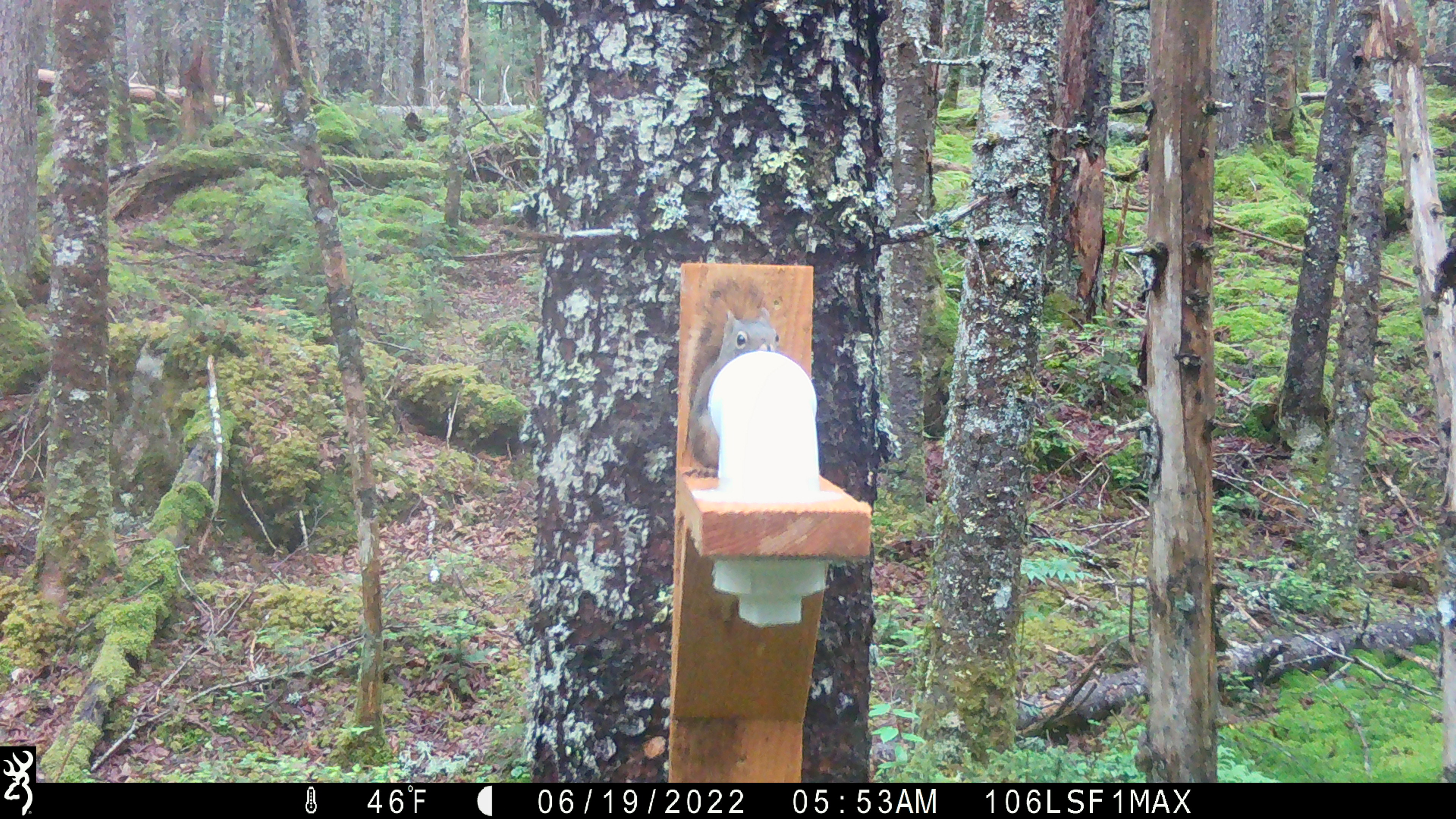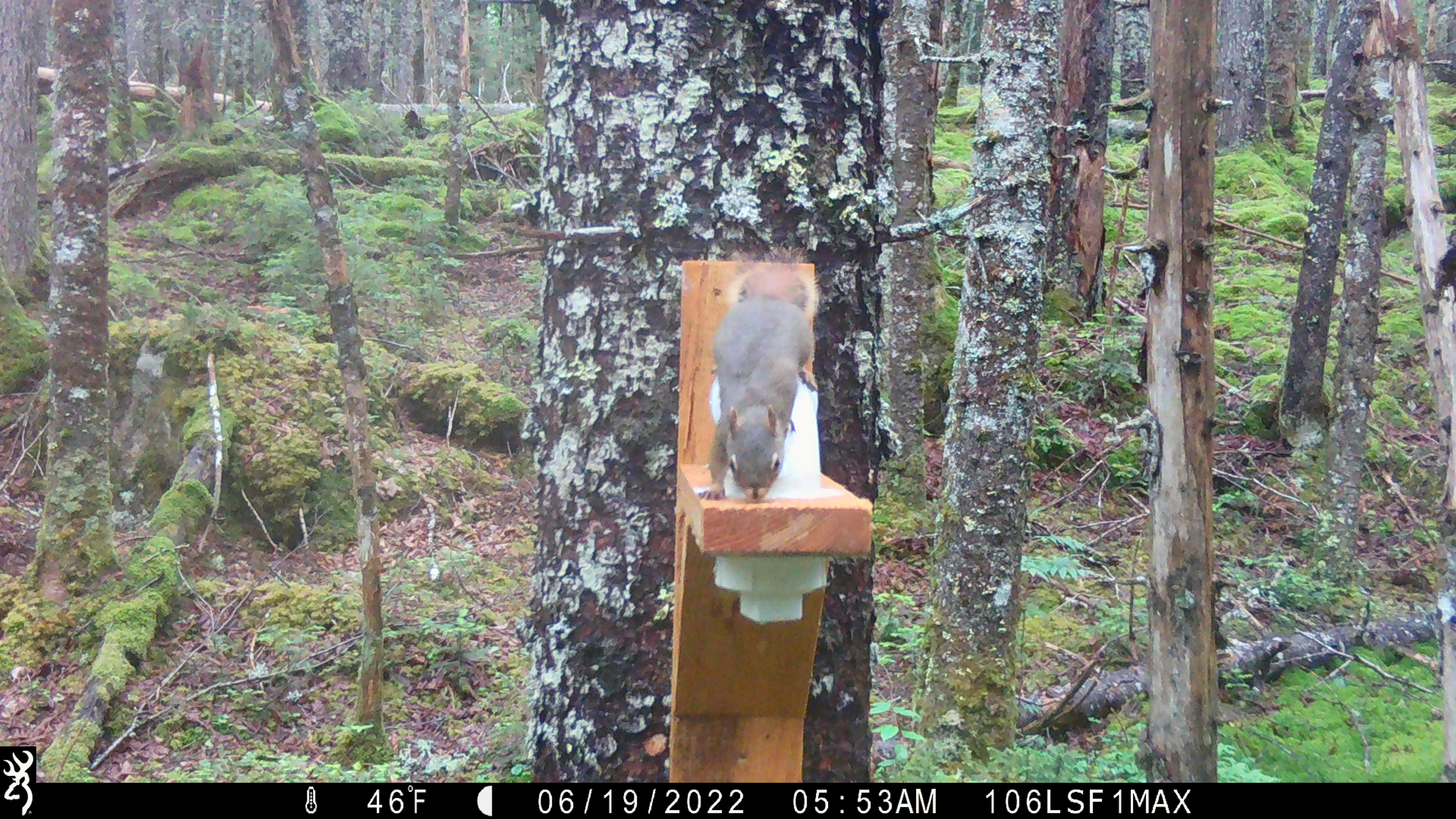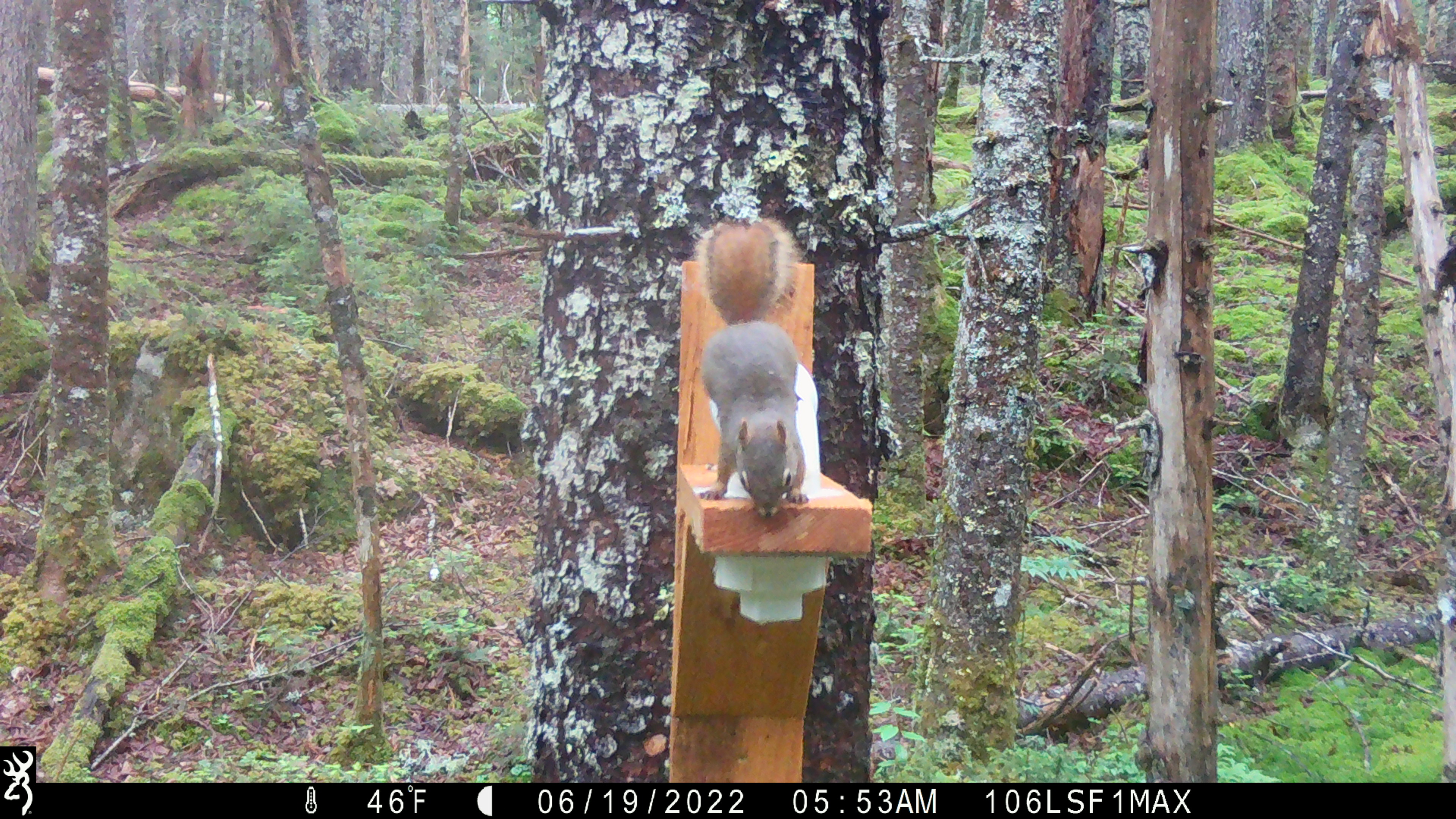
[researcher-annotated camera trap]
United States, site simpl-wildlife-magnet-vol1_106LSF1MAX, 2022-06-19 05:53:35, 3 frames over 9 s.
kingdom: Animalia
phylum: Chordata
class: Mammalia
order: Rodentia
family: Sciuridae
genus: Tamiasciurus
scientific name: Tamiasciurus hudsonicus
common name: red squirrel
Red squirrel (Tamiasciurus hudsonicus).